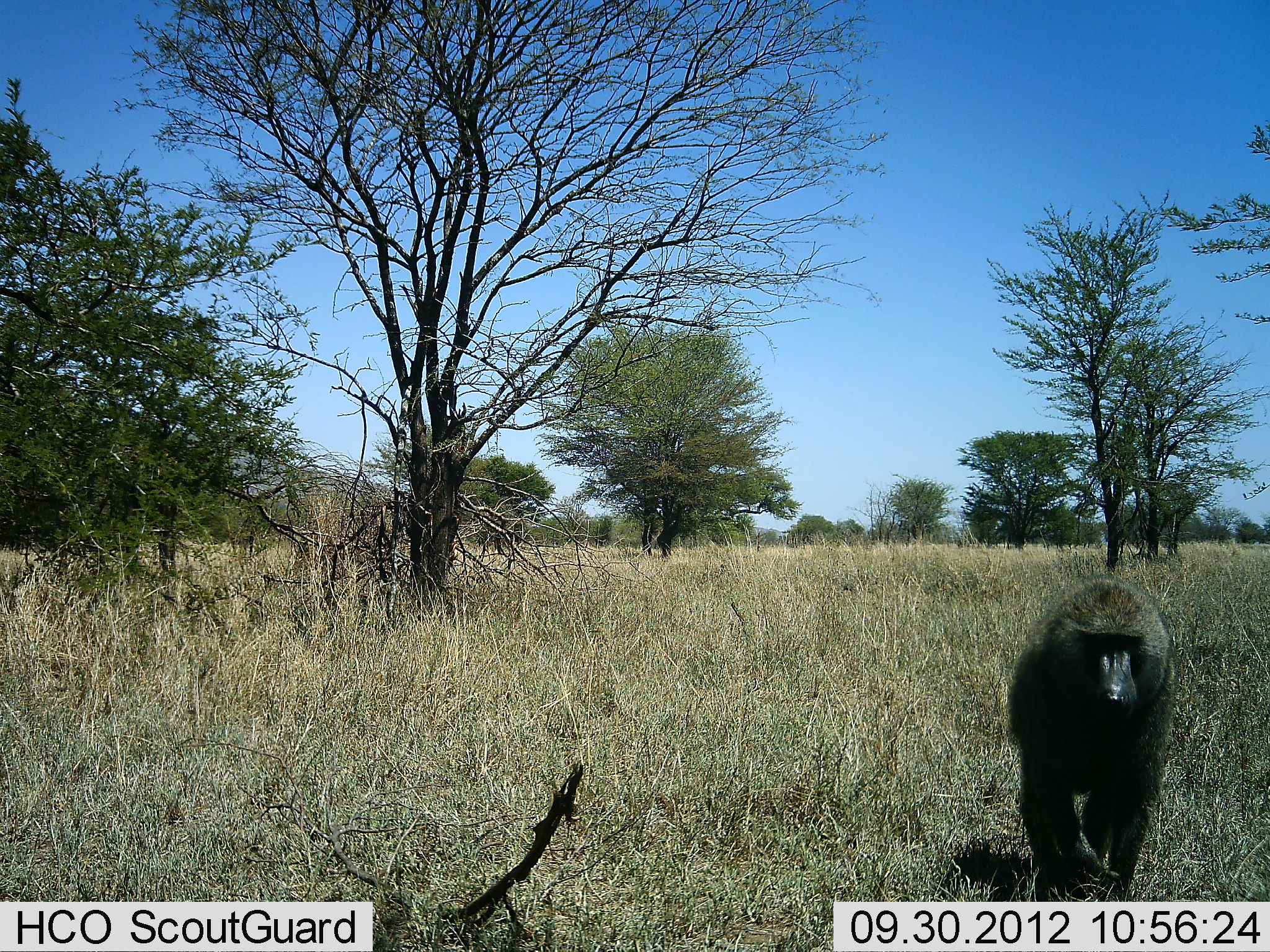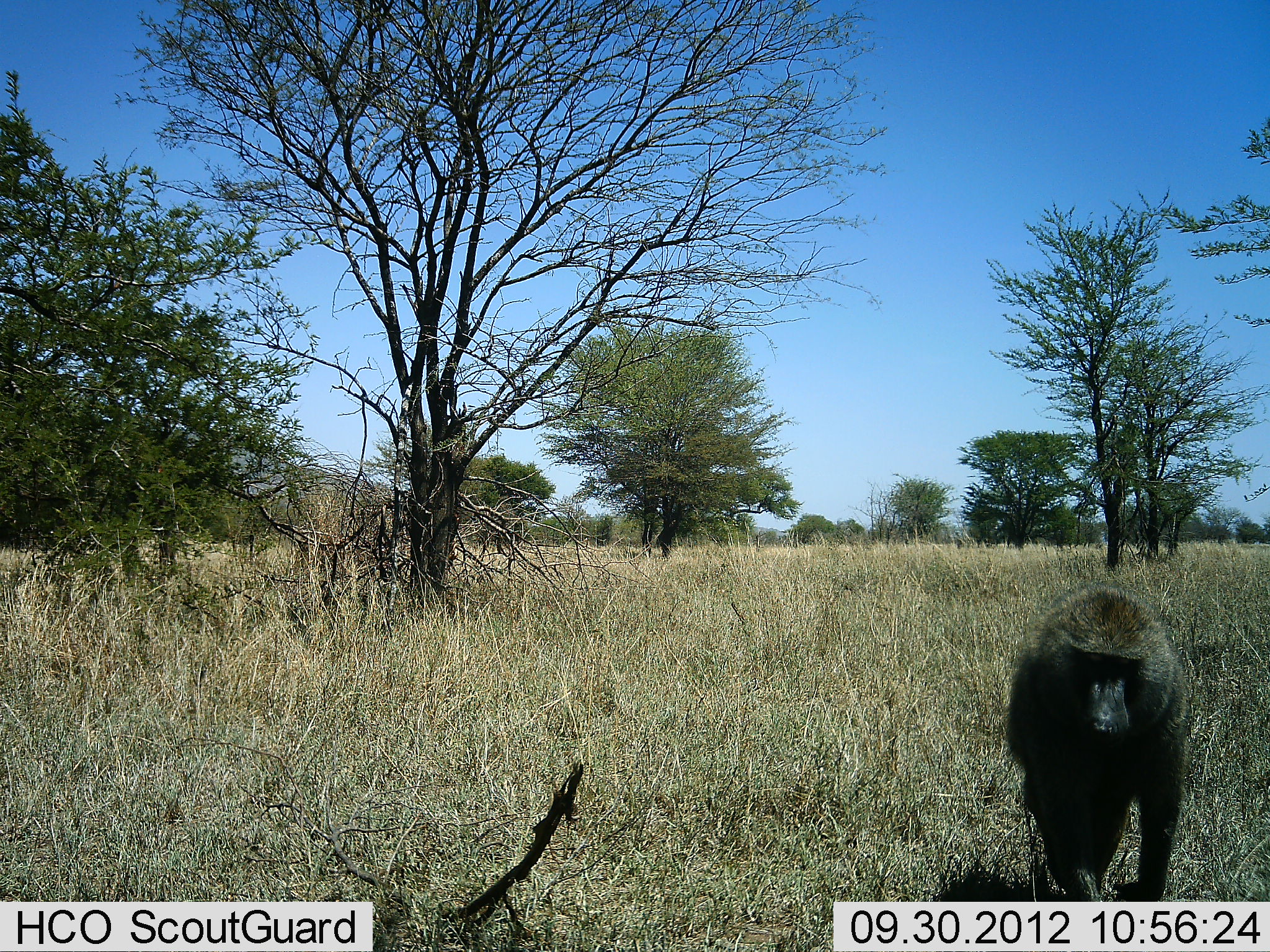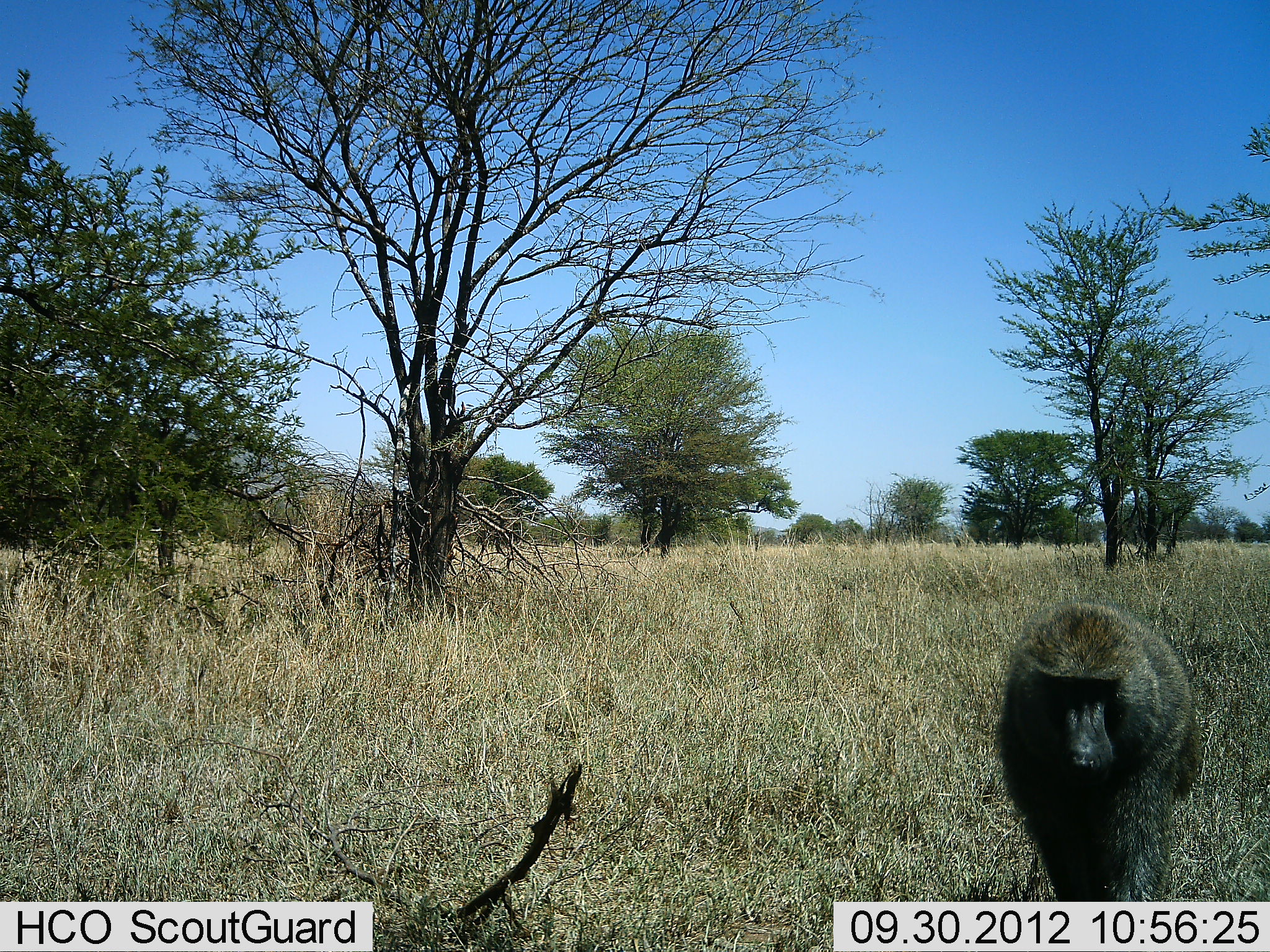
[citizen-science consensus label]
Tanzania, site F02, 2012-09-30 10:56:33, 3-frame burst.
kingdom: Animalia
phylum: Chordata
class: Mammalia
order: Primates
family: Cercopithecidae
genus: Papio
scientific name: Papio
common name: baboon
Baboon (Papio), count 1. Behavior (volunteer vote fractions): standing 10%, resting 0%, moving 90%, interacting 0%. Young present (vote fraction): 0%. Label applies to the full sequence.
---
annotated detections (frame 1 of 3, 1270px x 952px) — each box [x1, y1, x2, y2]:
animal: [1000, 568, 1182, 902]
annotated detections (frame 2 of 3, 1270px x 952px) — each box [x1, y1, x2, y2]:
animal: [1000, 576, 1192, 750]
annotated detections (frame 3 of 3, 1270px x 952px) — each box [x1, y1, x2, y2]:
animal: [991, 596, 1208, 745]